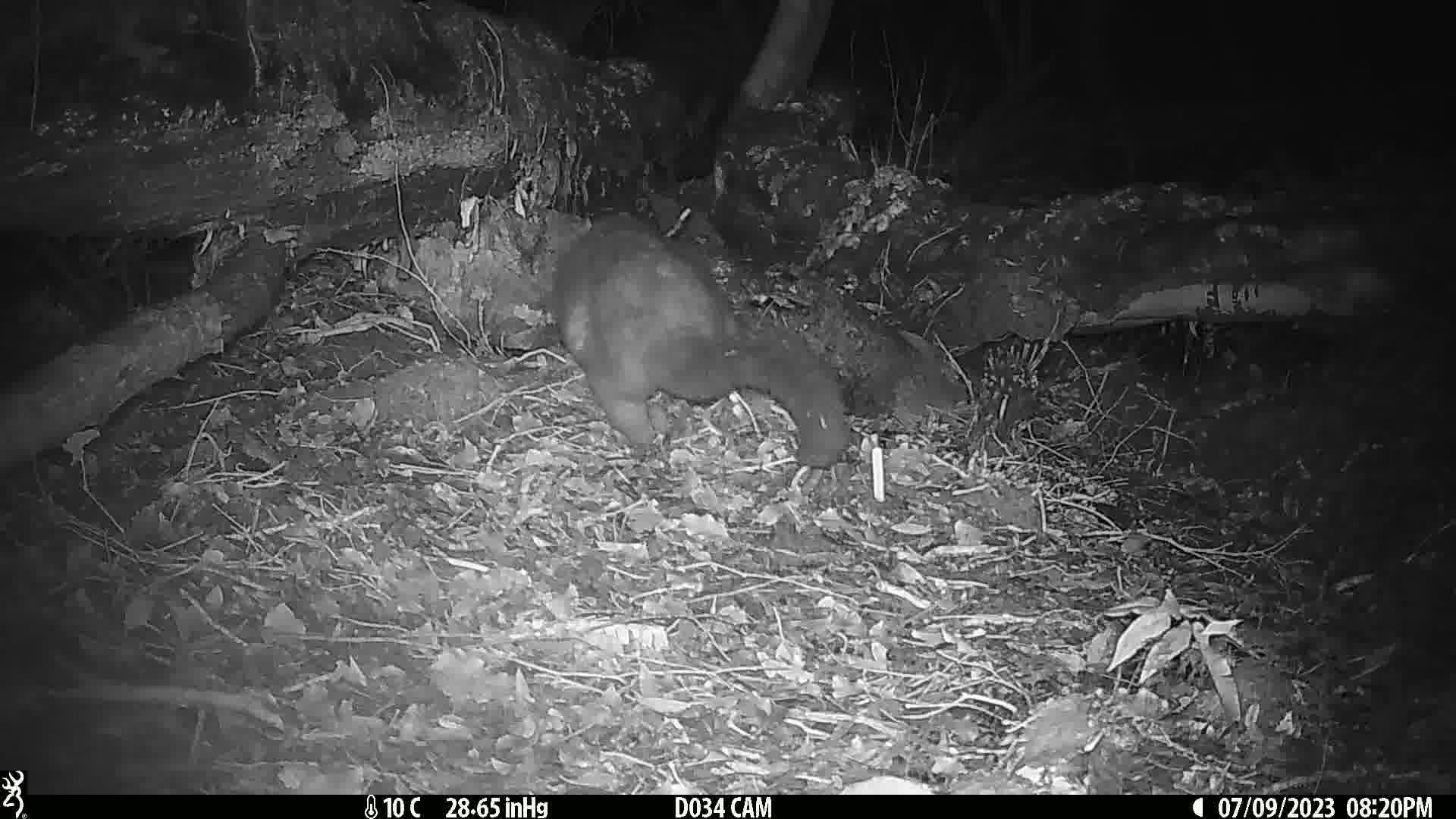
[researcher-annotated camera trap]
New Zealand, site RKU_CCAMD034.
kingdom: Animalia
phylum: Chordata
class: Mammalia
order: Diprotodontia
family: Phalangeridae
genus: Trichosurus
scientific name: Trichosurus vulpecula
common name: common brushtail possum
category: possum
Possum (common brushtail possum) (Trichosurus vulpecula).